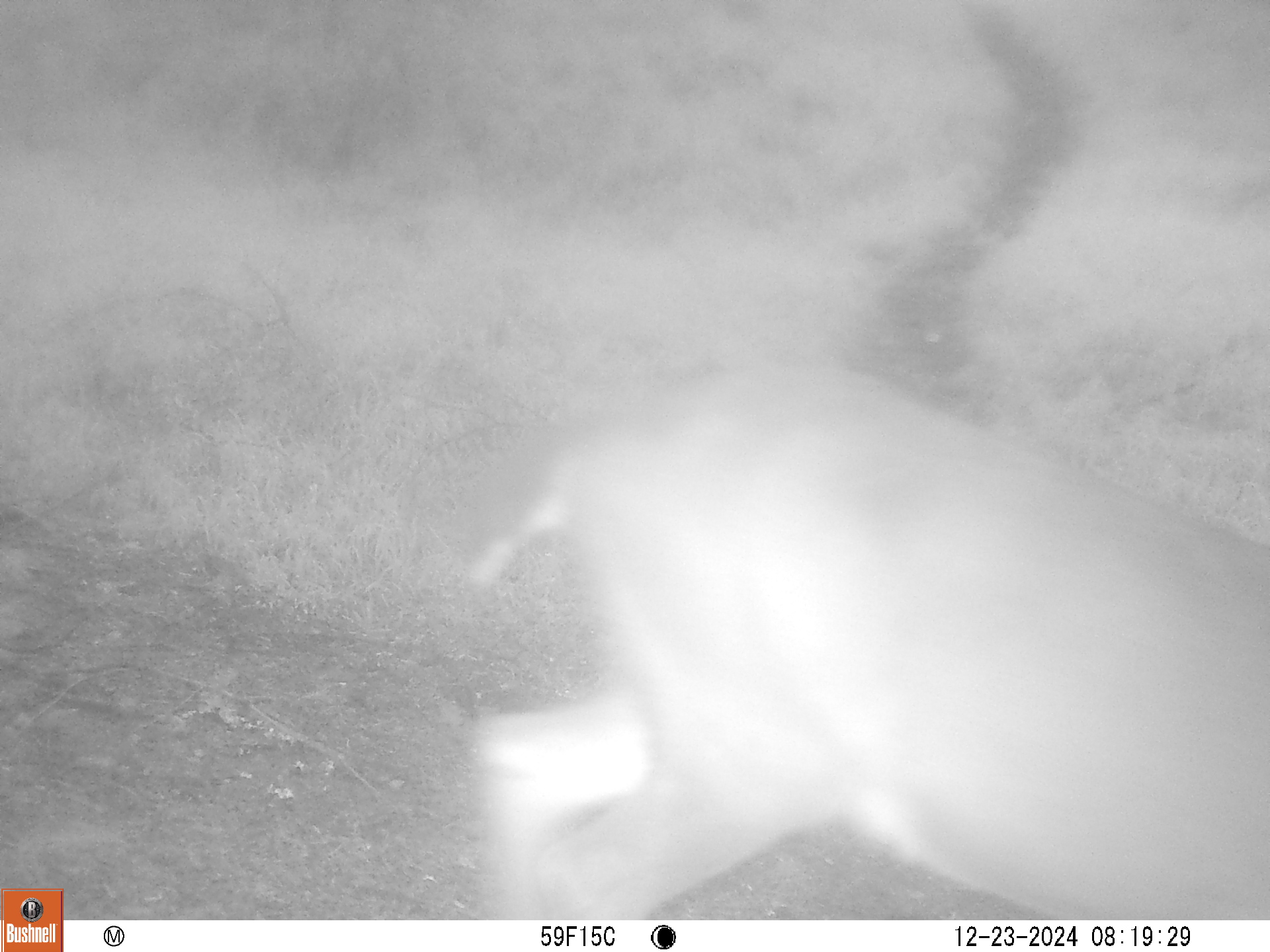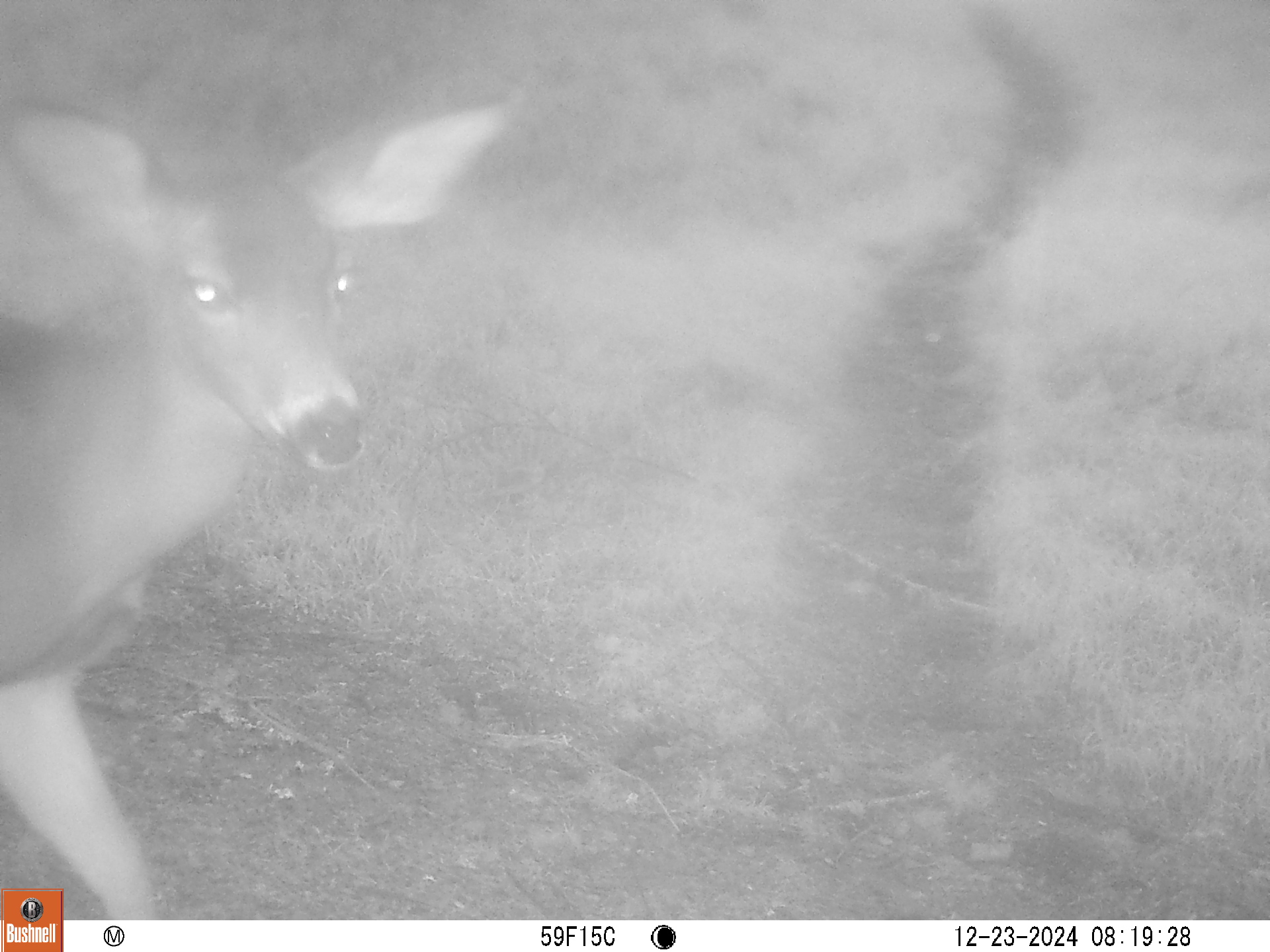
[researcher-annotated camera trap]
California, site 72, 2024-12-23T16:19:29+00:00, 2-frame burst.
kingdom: Animalia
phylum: Chordata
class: Mammalia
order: Artiodactyla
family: Cervidae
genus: Odocoileus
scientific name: Odocoileus hemionus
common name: mule deer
Mule deer (Odocoileus hemionus).